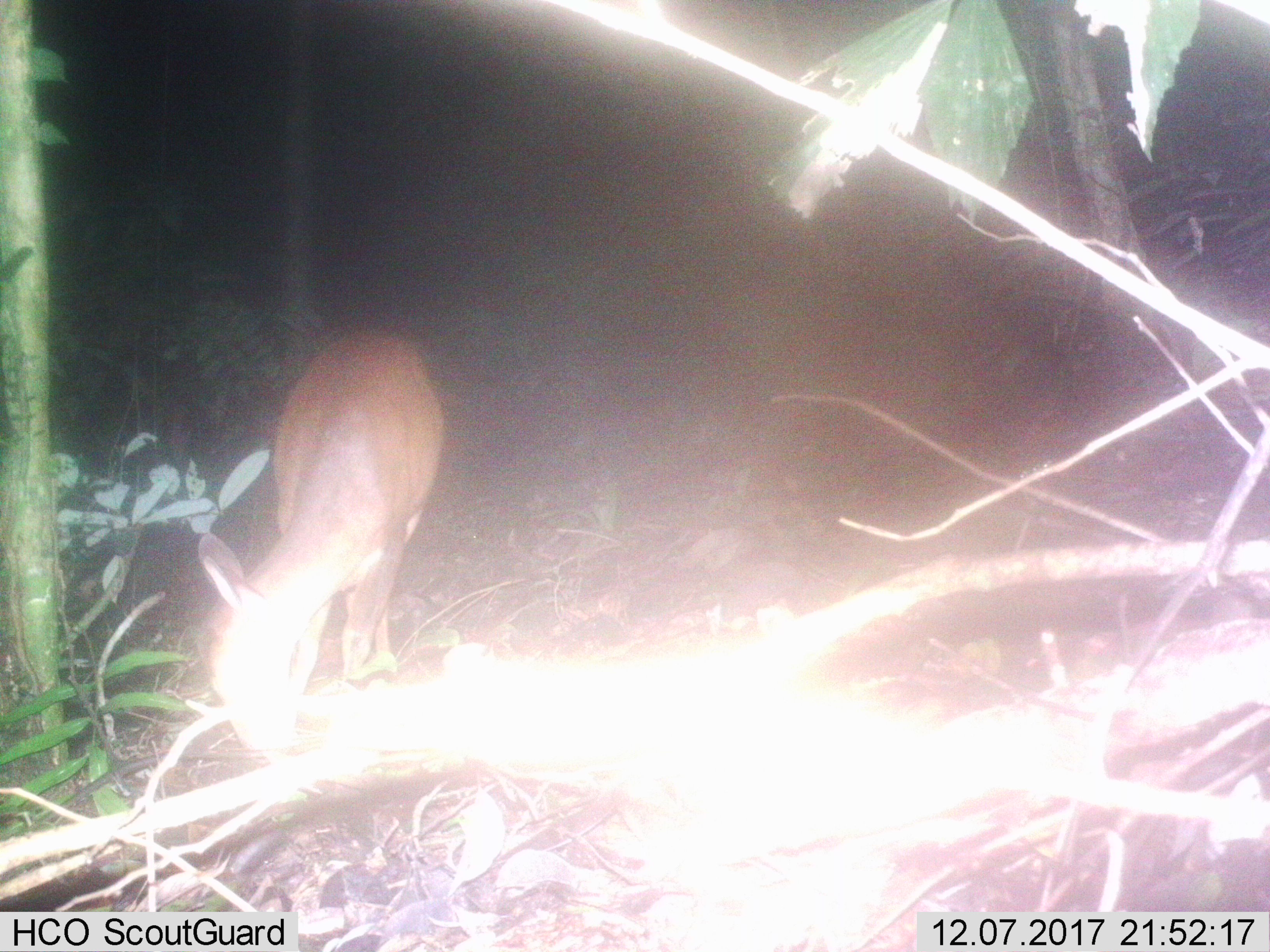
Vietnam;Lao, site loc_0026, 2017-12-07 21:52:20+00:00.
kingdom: Animalia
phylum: Chordata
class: Mammalia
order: Artiodactyla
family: Cervidae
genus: Muntiacus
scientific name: Muntiacus vuquangensis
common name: large-antlered muntjac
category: large antlered muntjac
Large antlered muntjac (large-antlered muntjac) (Muntiacus vuquangensis). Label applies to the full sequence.